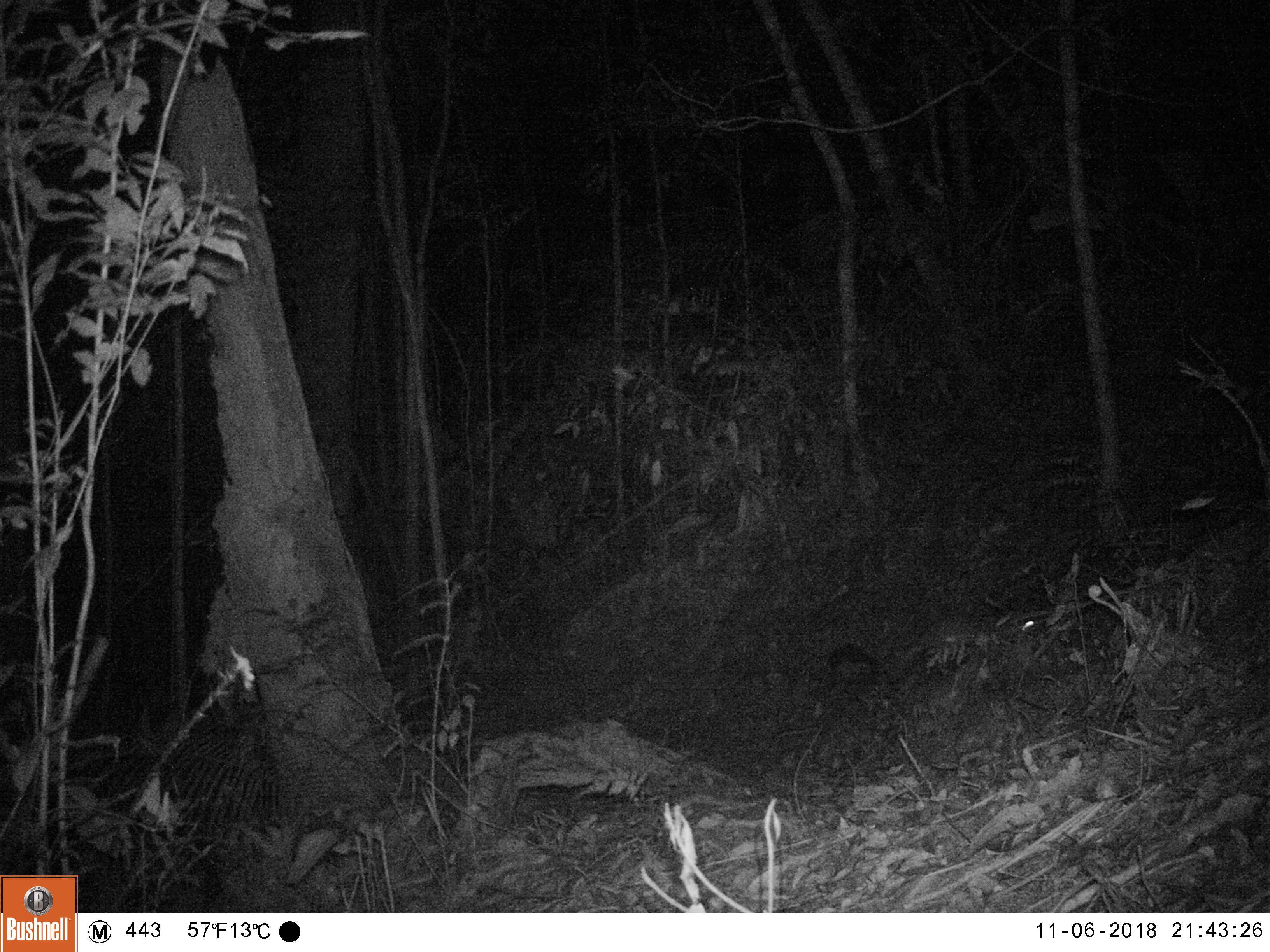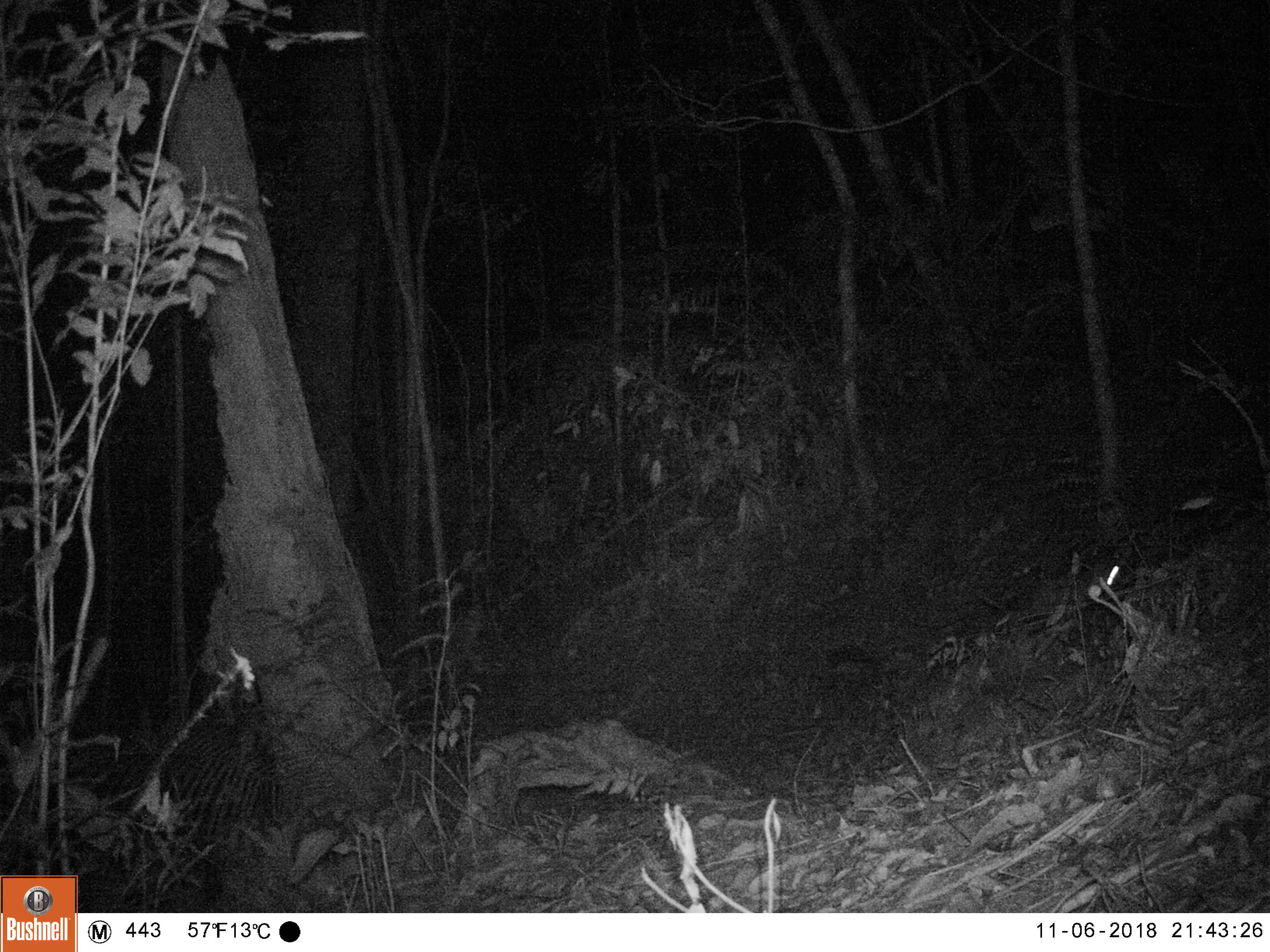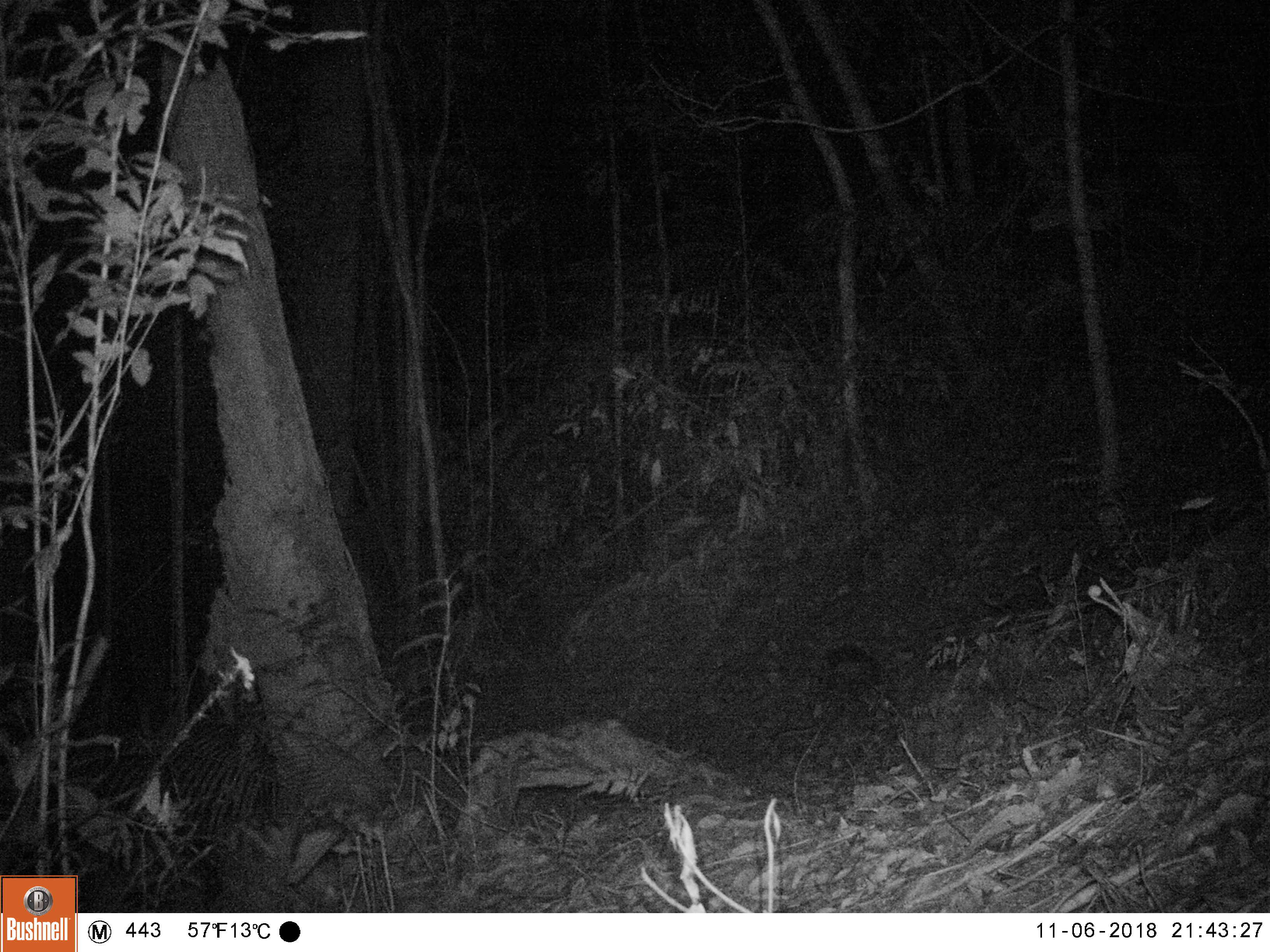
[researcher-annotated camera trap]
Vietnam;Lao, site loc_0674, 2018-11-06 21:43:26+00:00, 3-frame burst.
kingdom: Animalia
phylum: Chordata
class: Mammalia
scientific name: Mammalia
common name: mammal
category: unidentified small mammal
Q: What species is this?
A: Unidentified small mammal (mammal) (Mammalia).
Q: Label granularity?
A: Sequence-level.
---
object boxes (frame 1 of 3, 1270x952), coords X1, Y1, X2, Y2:
unidentified small mammal: 901, 614, 1040, 665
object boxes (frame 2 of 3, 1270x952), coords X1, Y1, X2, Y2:
unidentified small mammal: 1033, 563, 1122, 607